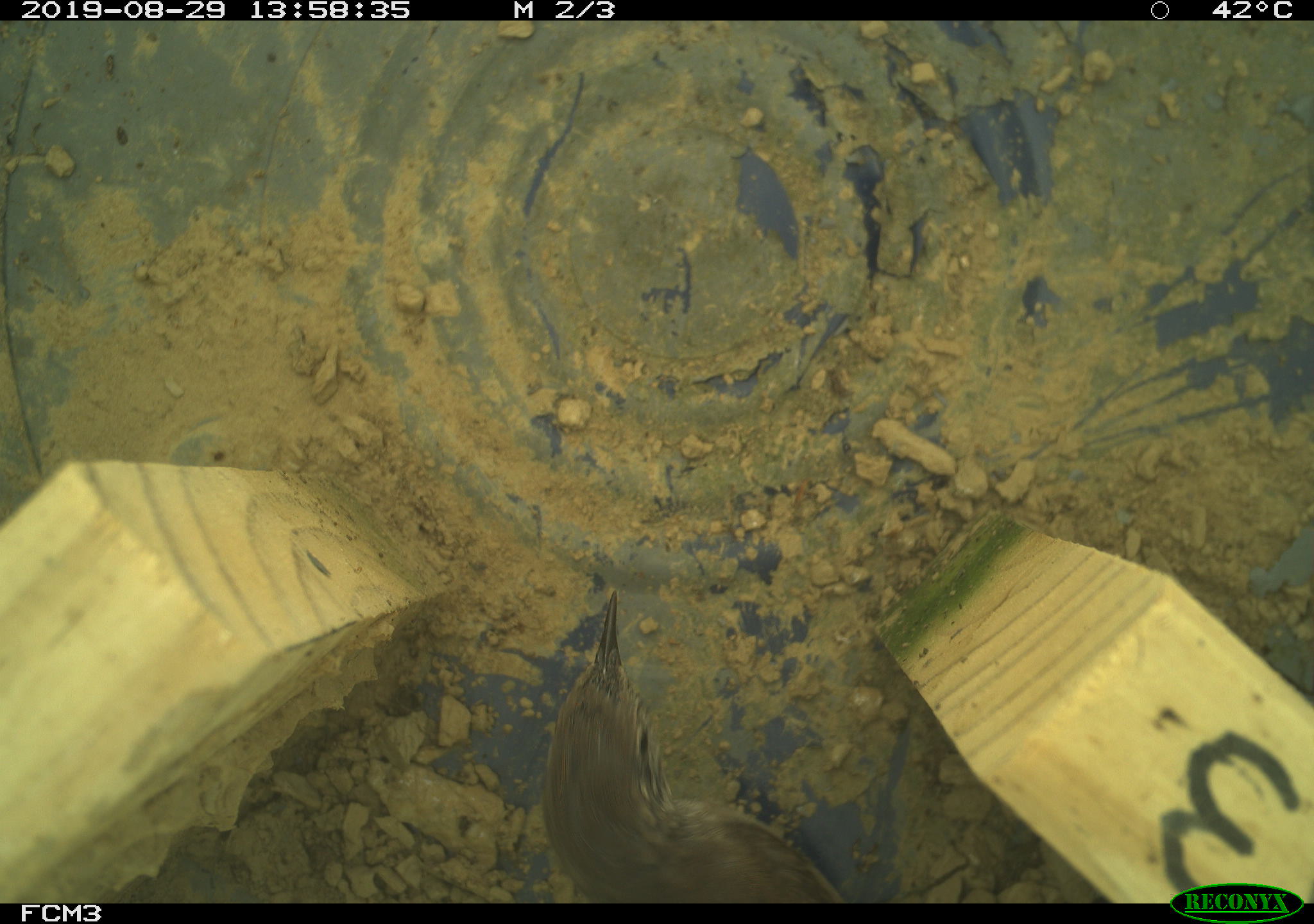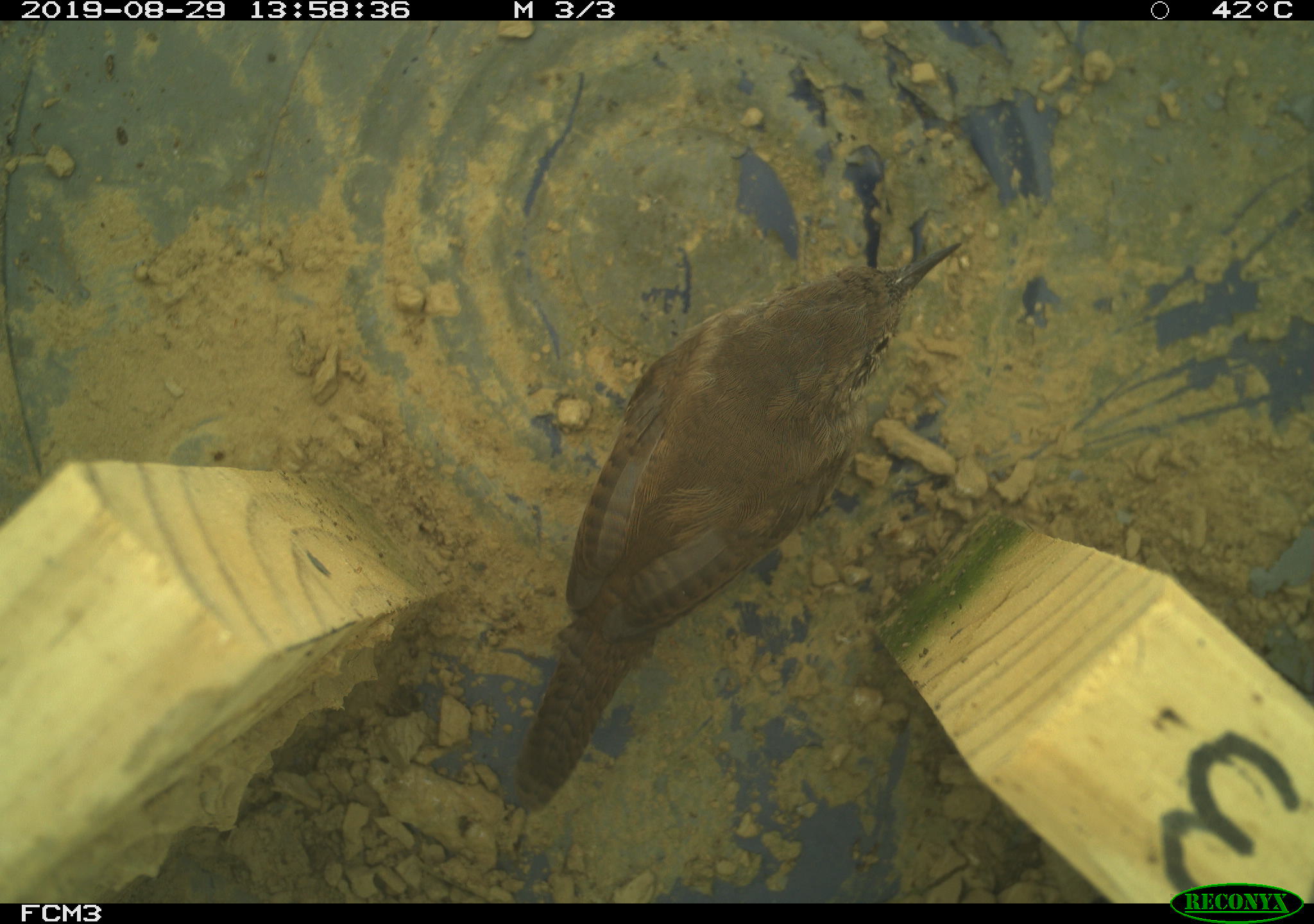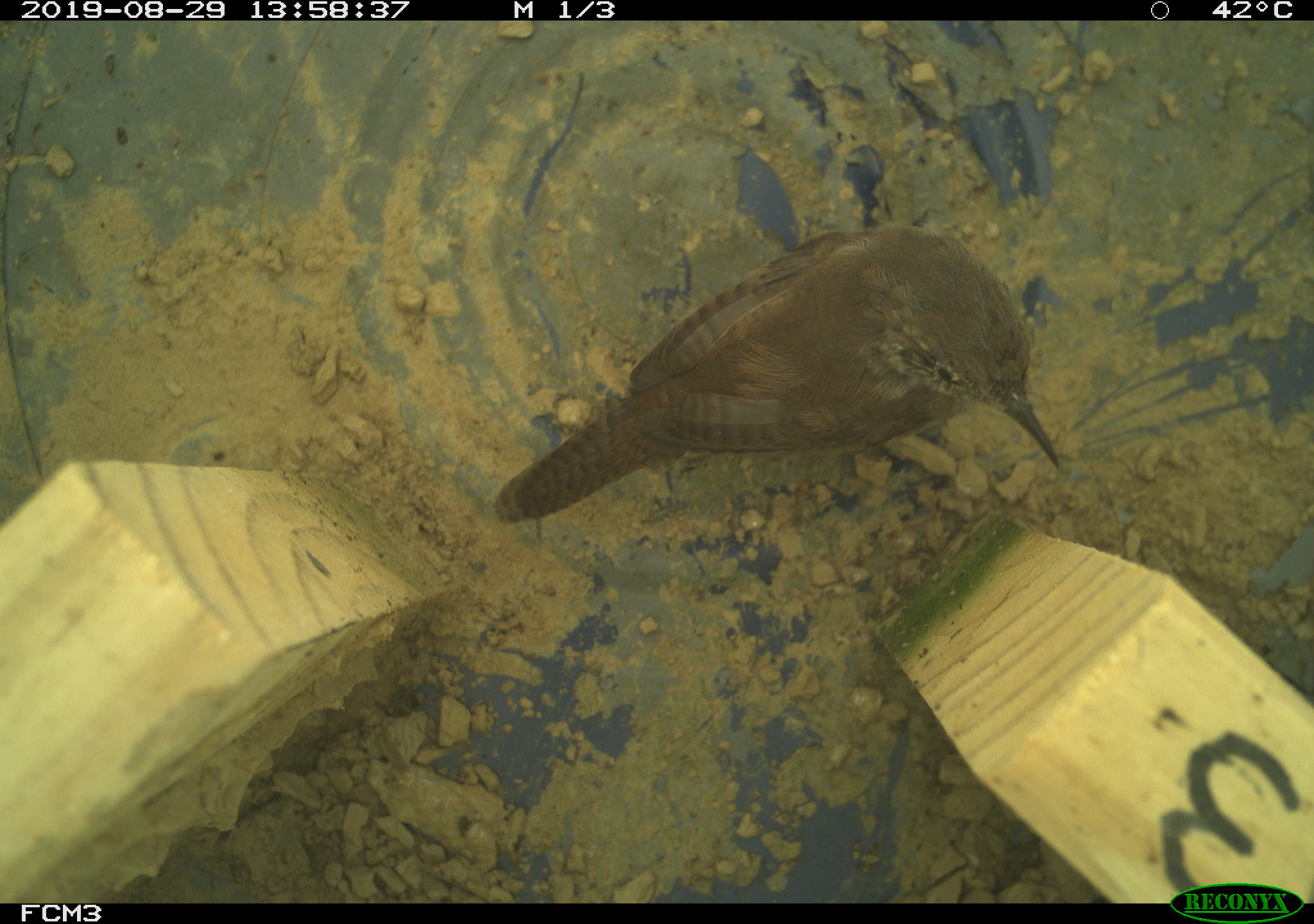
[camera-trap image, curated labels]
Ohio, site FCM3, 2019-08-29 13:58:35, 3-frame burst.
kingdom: Animalia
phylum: Chordata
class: Aves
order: Passeriformes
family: Troglodytidae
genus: Troglodytes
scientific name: Troglodytes aedon aedon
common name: northern house wren